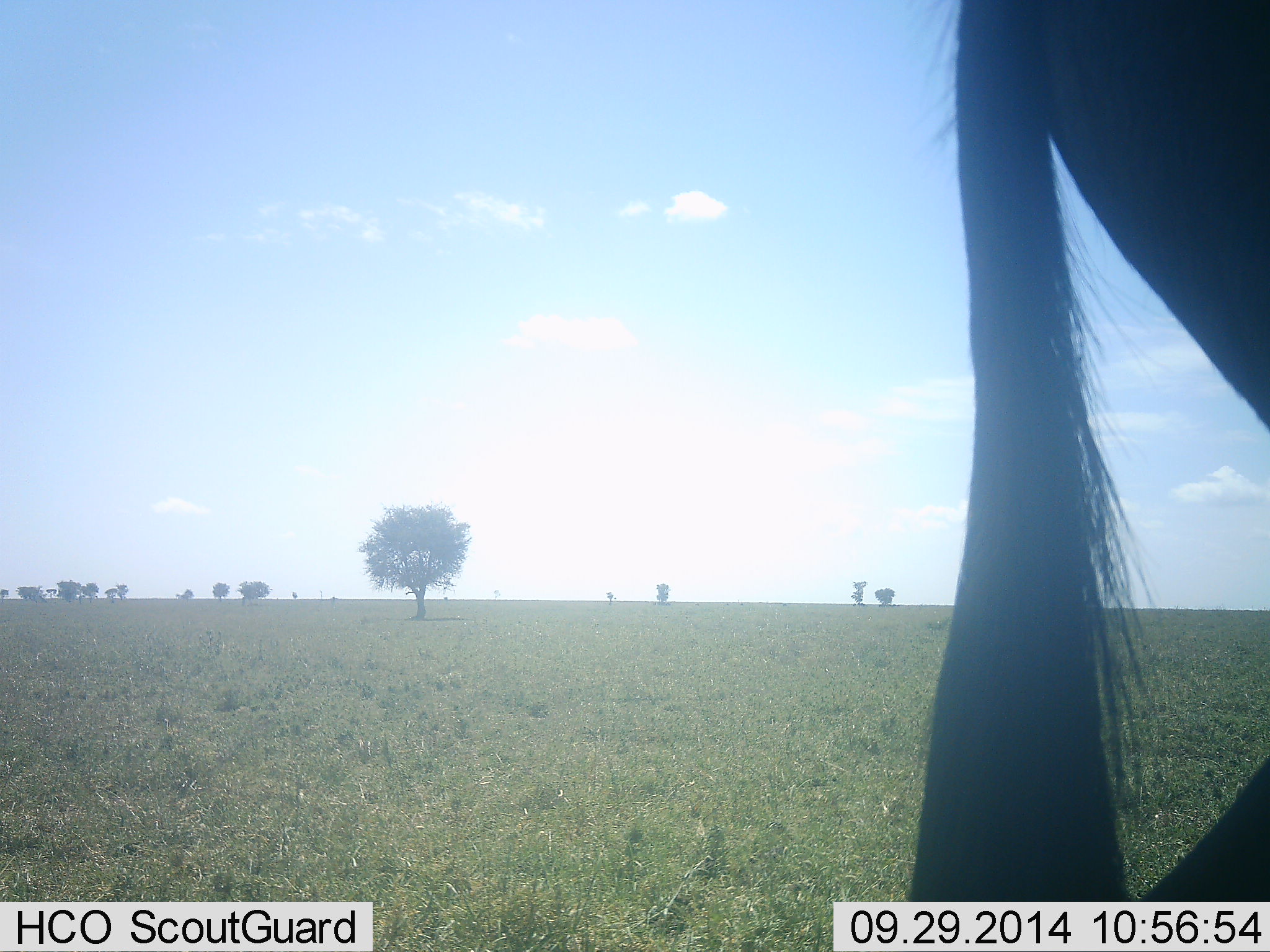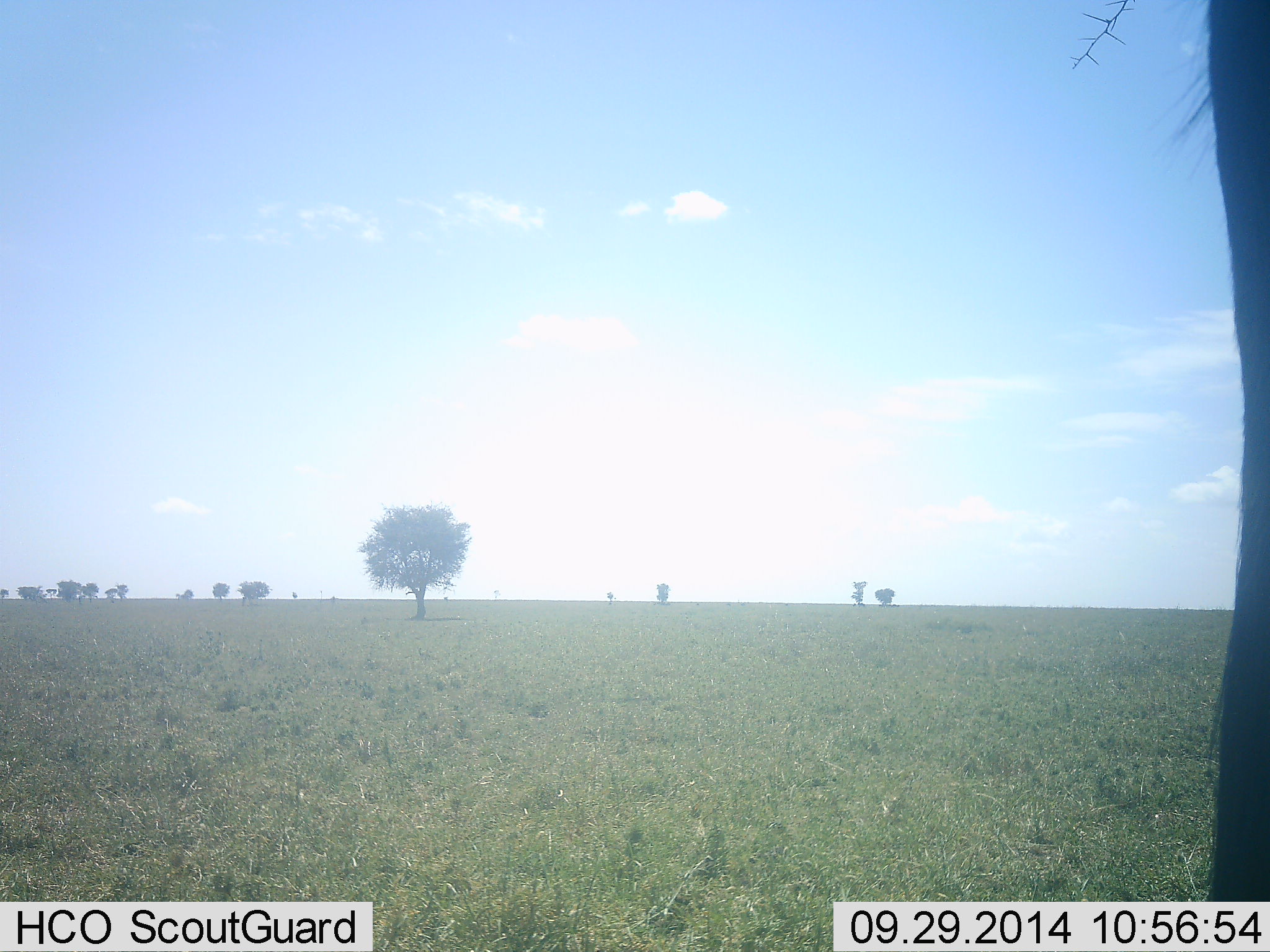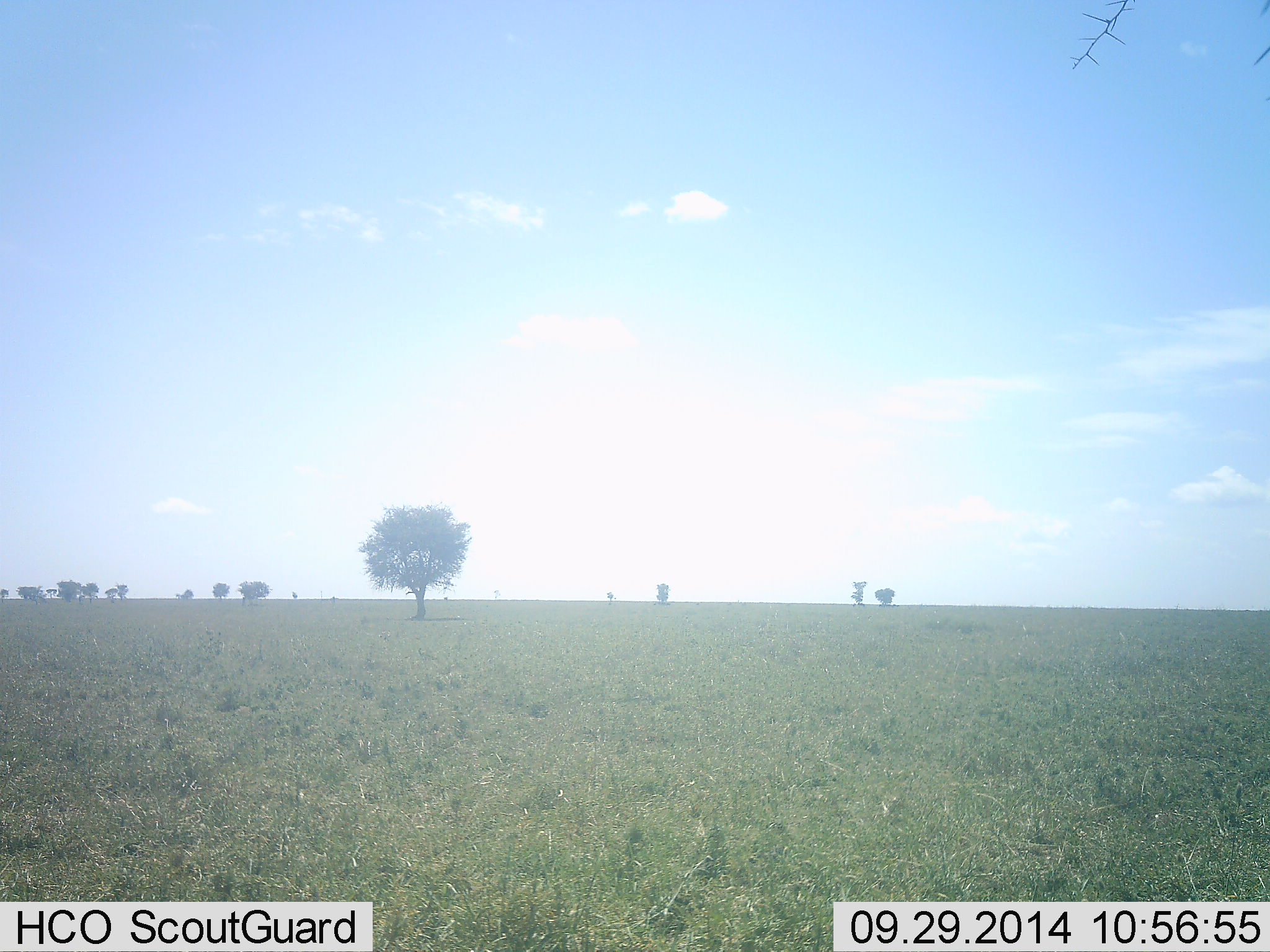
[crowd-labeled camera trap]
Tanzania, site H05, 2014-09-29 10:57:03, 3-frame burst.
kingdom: Animalia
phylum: Chordata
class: Mammalia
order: Artiodactyla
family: Bovidae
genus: Connochaetes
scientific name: Connochaetes taurinus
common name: blue wildebeest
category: wildebeest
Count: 1.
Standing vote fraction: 20%.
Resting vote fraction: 0%.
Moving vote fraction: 80%.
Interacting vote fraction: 0%.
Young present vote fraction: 0%.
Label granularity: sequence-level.